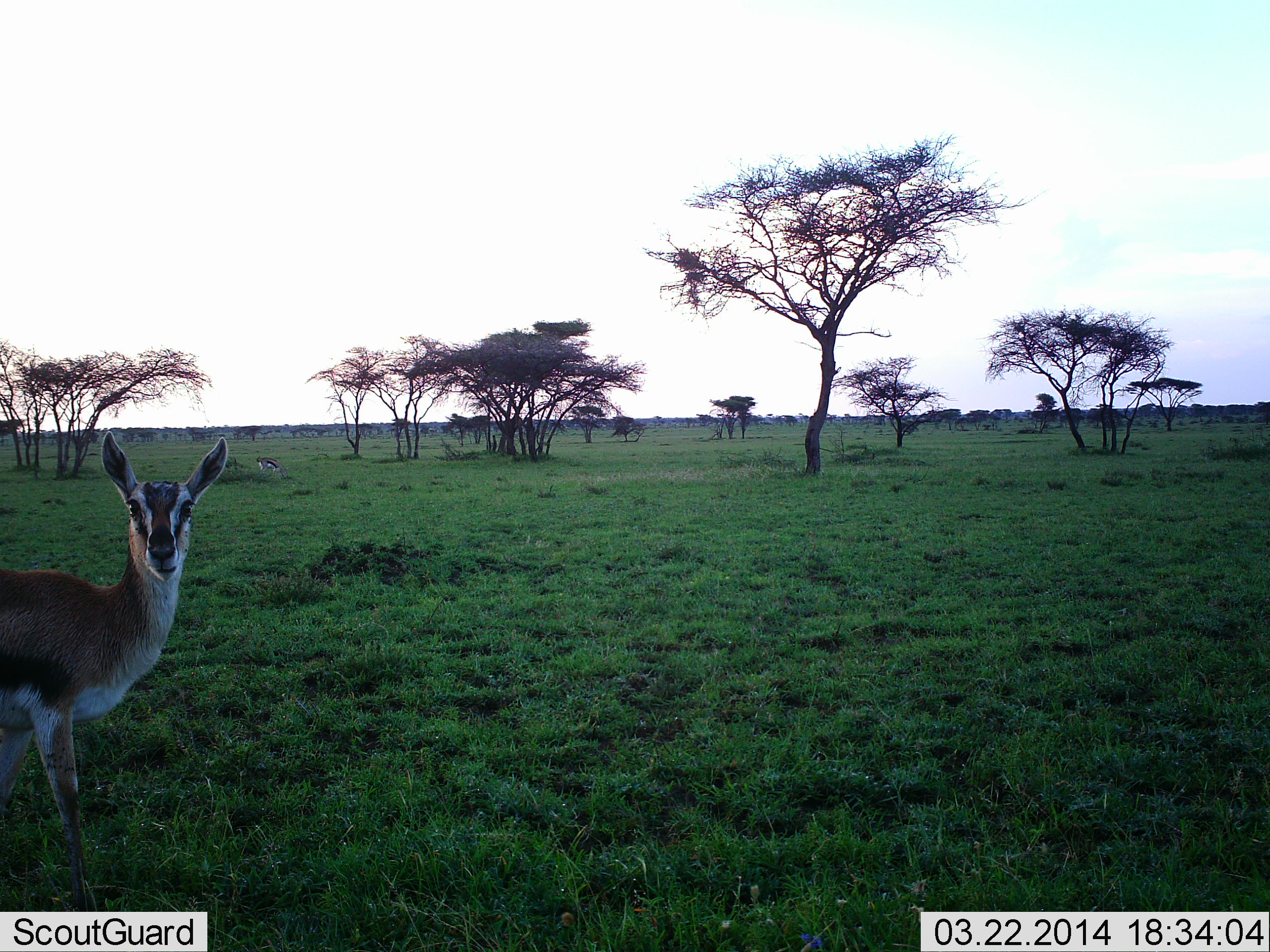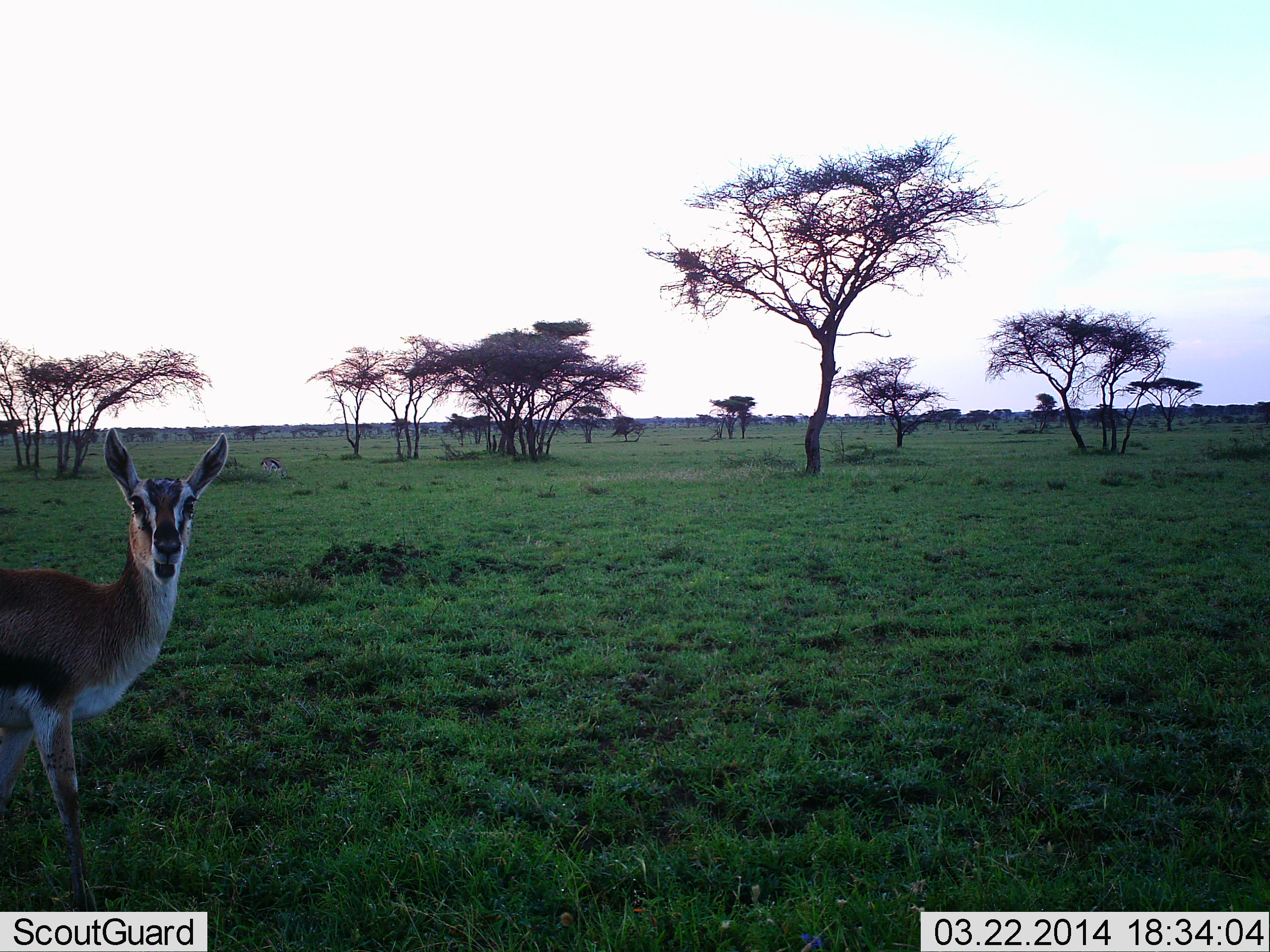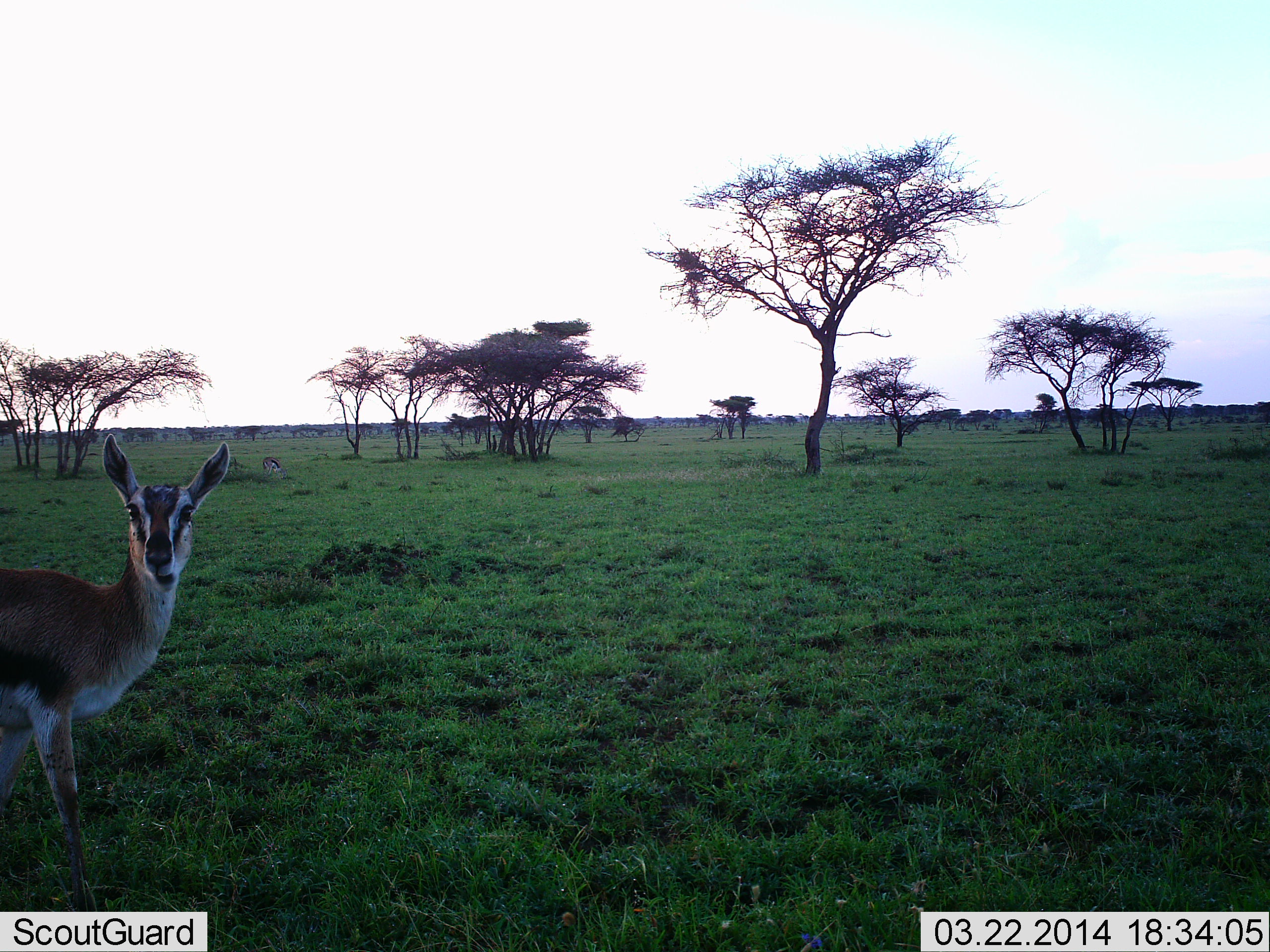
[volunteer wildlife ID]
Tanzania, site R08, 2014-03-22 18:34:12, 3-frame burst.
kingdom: Animalia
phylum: Chordata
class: Mammalia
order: Artiodactyla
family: Bovidae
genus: Eudorcas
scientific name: Eudorcas thomsonii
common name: thomson's gazelle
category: gazellethomsons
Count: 2.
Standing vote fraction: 60%.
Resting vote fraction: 0%.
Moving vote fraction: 10%.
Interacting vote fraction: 0%.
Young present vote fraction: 0%.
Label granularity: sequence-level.